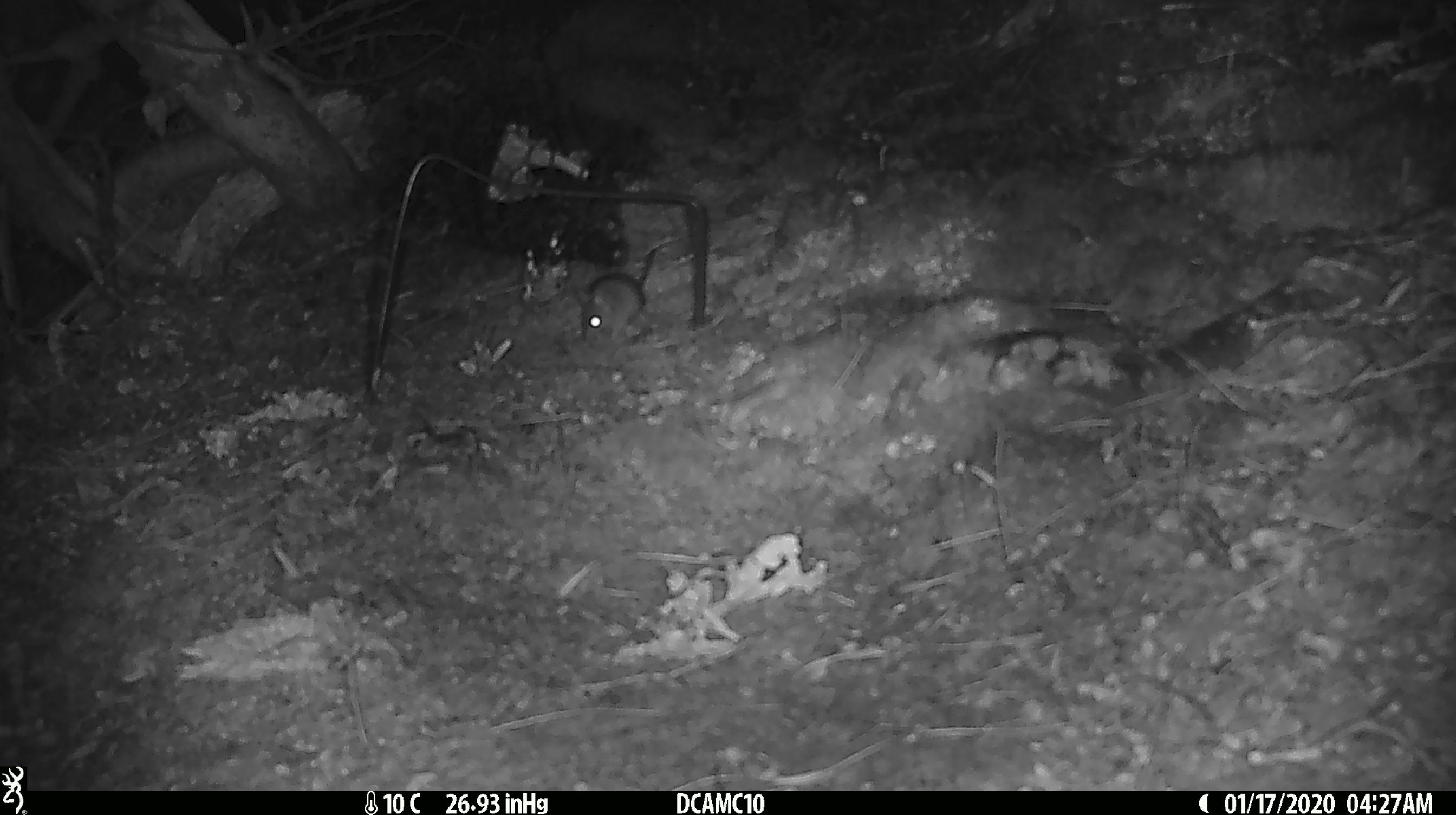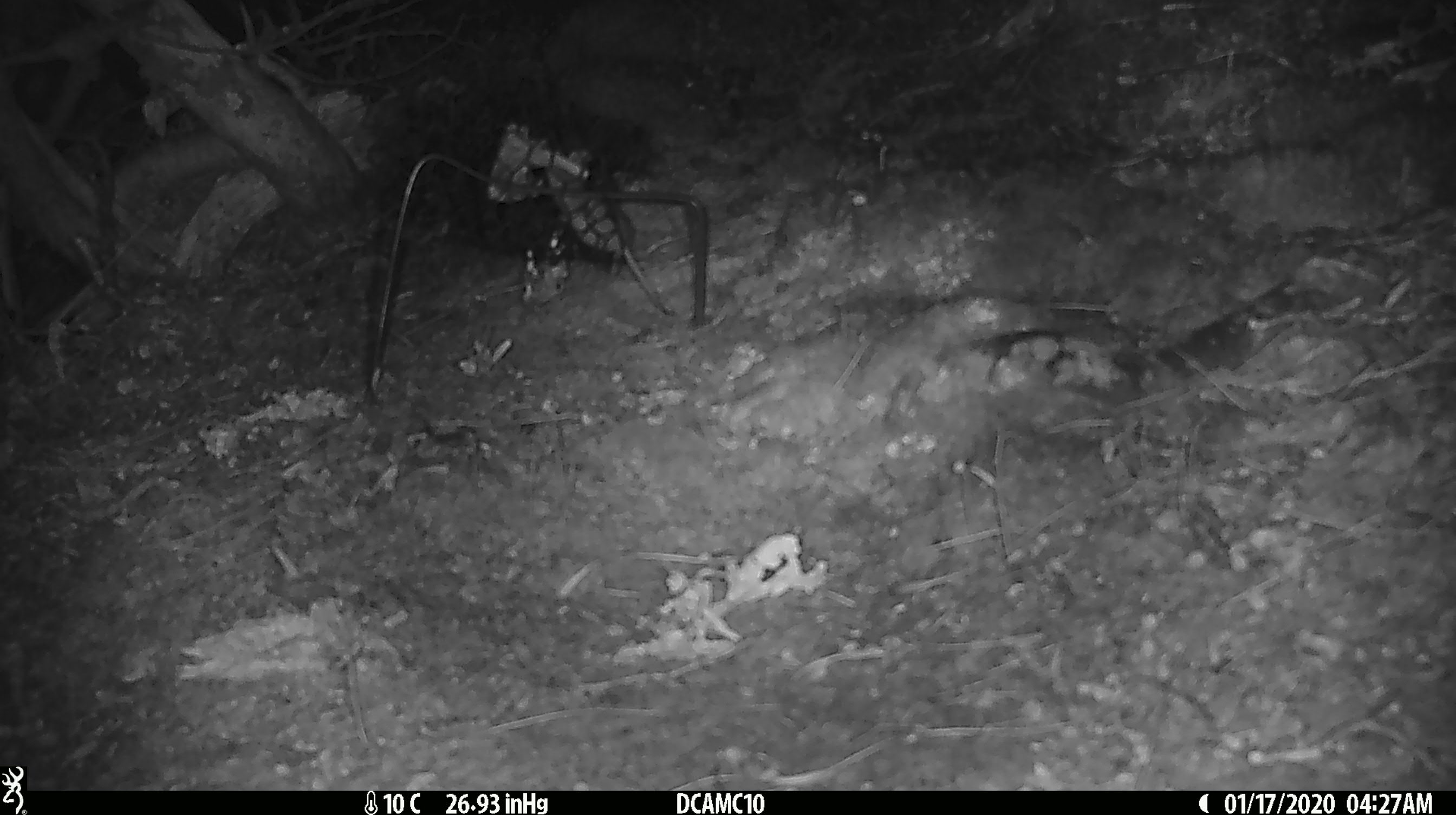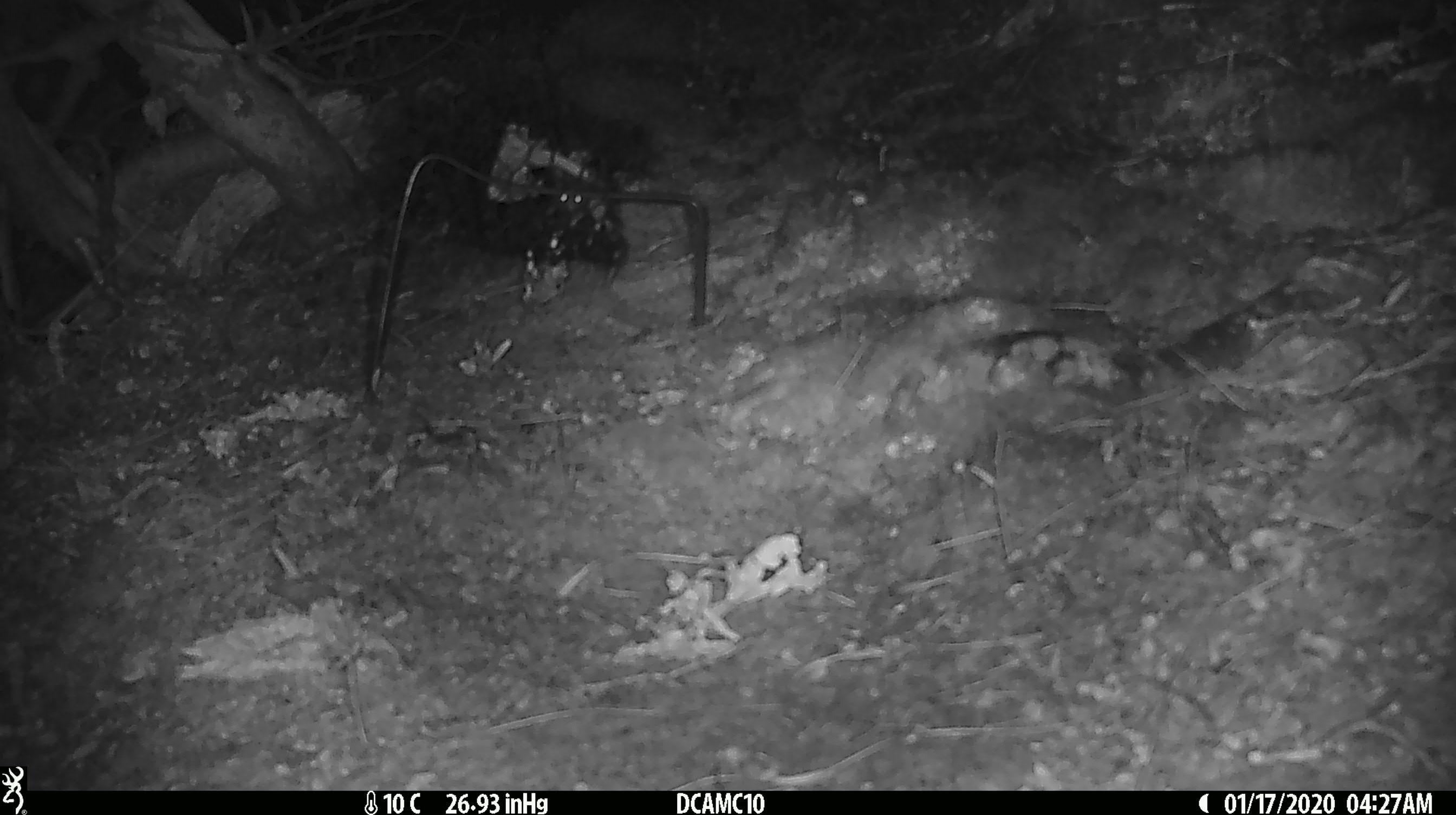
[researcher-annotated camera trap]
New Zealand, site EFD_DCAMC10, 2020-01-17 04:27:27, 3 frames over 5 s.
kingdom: Animalia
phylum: Chordata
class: Mammalia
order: Rodentia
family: Muridae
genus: Mus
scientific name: Mus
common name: mouse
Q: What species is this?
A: Mouse (Mus).